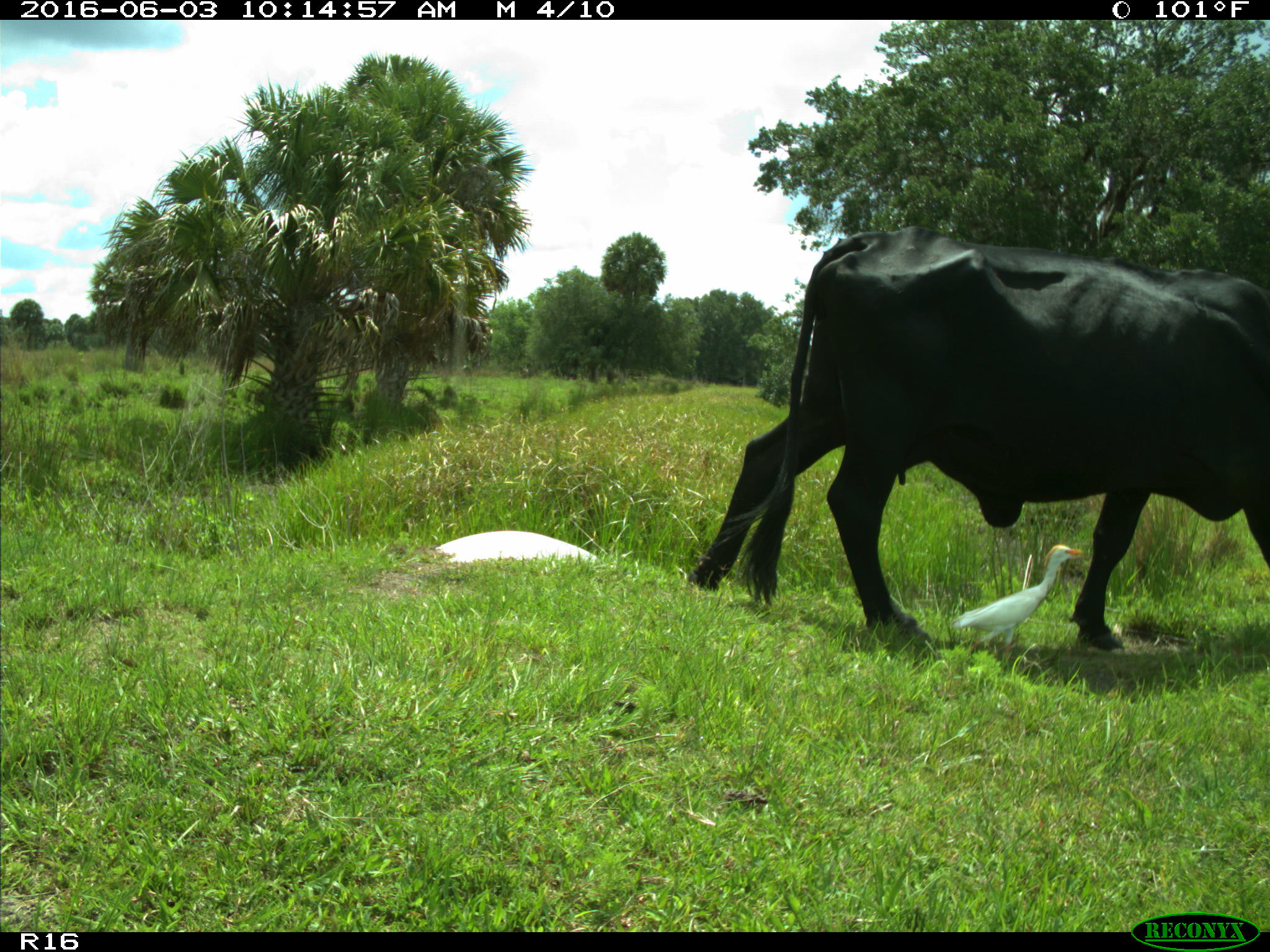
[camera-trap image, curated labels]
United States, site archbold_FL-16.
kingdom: Animalia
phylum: Chordata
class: Mammalia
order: Artiodactyla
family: Bovidae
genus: Bos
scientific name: Bos taurus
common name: domestic cow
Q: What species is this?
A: Bos taurus (domestic cow).